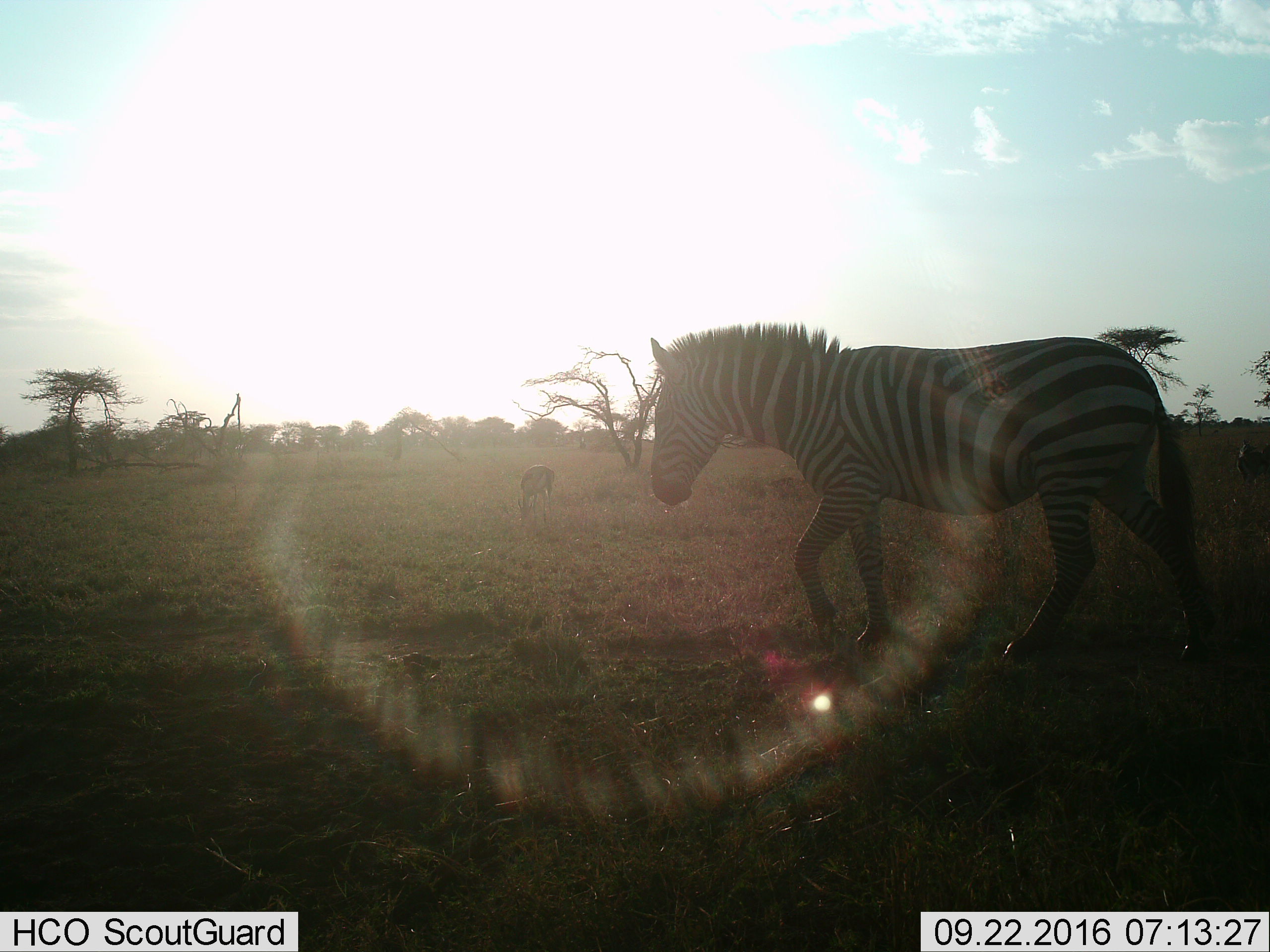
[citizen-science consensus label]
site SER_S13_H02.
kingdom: Animalia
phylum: Chordata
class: Mammalia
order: Perissodactyla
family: Equidae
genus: Equus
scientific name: Equus quagga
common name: plains zebra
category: zebraplains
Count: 1.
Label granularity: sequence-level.